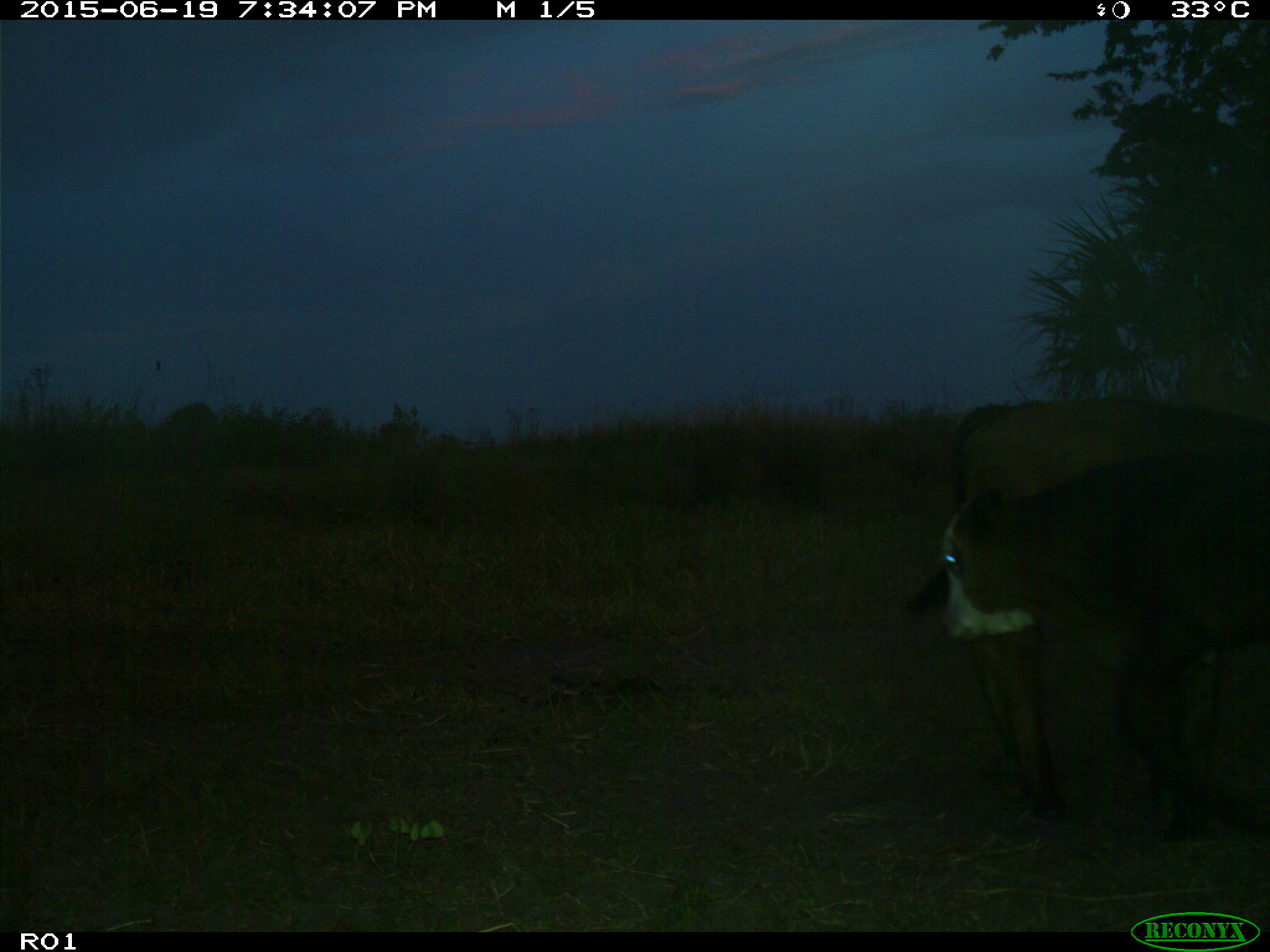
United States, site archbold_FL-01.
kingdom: Animalia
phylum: Chordata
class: Mammalia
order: Artiodactyla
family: Bovidae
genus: Bos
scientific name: Bos taurus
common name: domestic cow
Bos taurus (domestic cow).